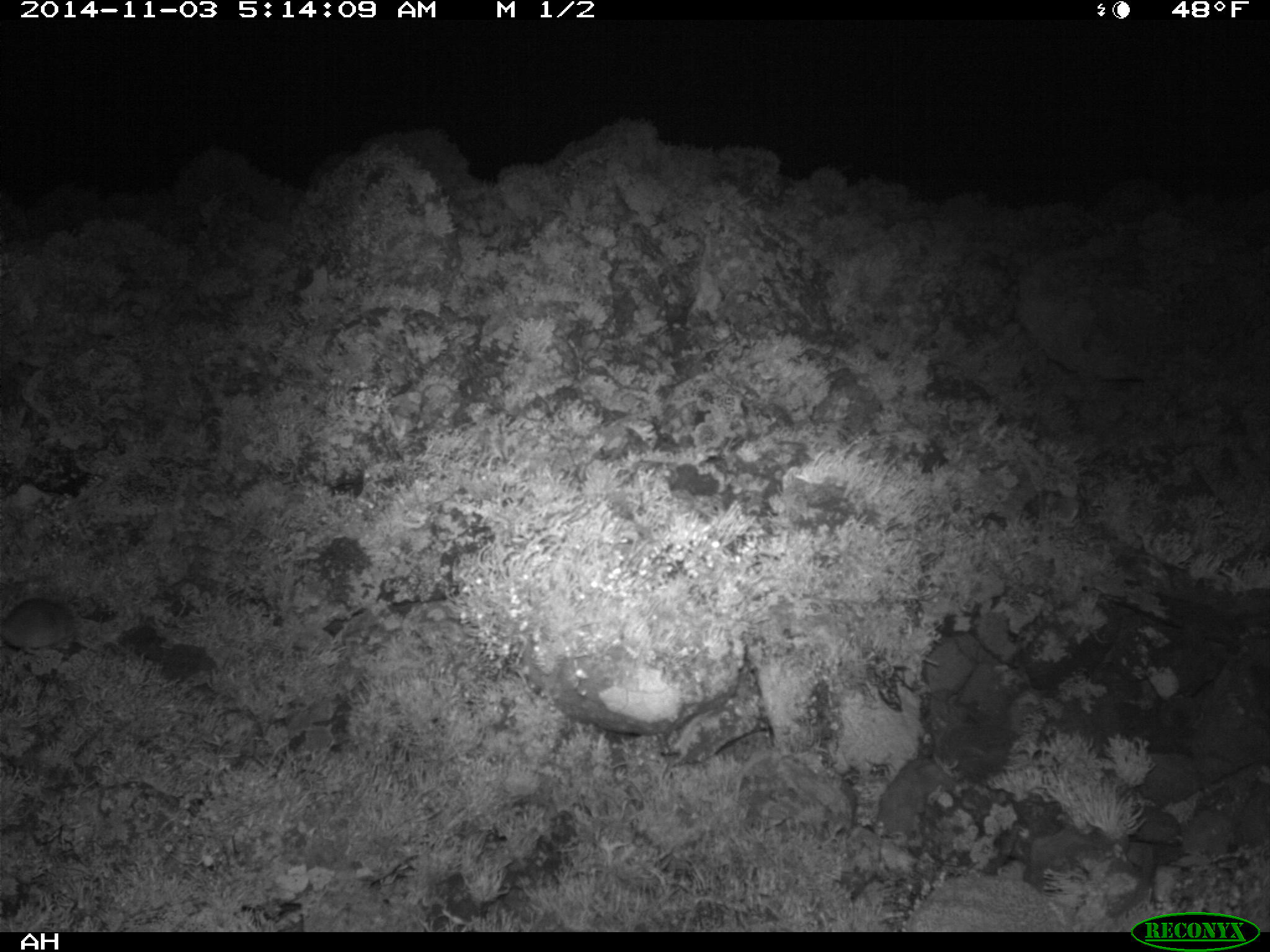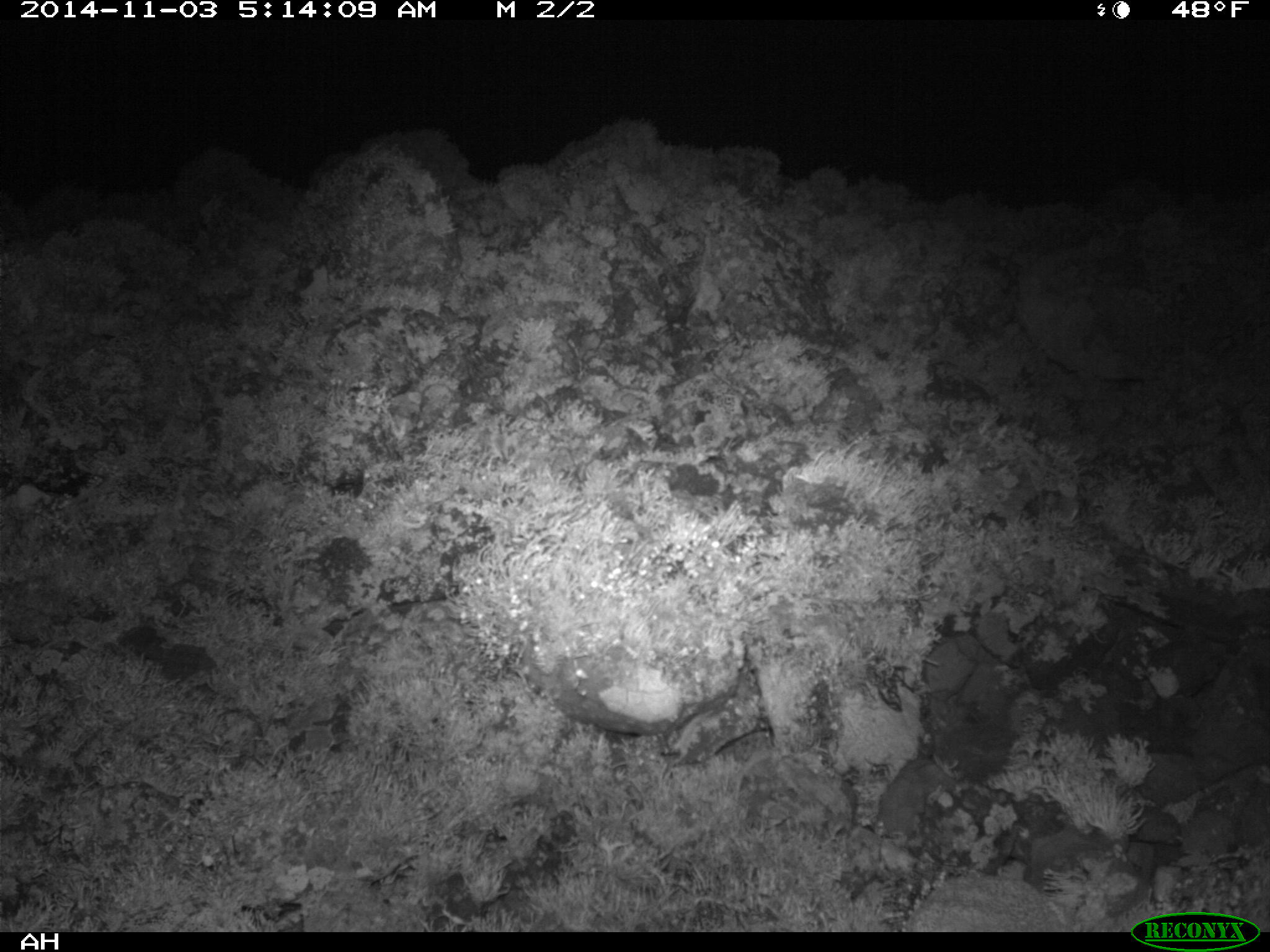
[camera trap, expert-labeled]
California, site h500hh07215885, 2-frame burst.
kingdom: Animalia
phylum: Chordata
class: Mammalia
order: Rodentia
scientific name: Rodentia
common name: rodent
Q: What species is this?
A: Rodent (Rodentia).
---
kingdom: Animalia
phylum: Chordata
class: Mammalia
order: Carnivora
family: Canidae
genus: Urocyon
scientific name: Urocyon littoralis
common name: island fox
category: fox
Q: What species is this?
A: Fox (island fox) (Urocyon littoralis).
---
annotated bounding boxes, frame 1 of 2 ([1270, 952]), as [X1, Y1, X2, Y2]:
rodent: [0, 598, 76, 653]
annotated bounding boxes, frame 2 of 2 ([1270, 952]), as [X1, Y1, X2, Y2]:
fox: [902, 873, 1070, 932]